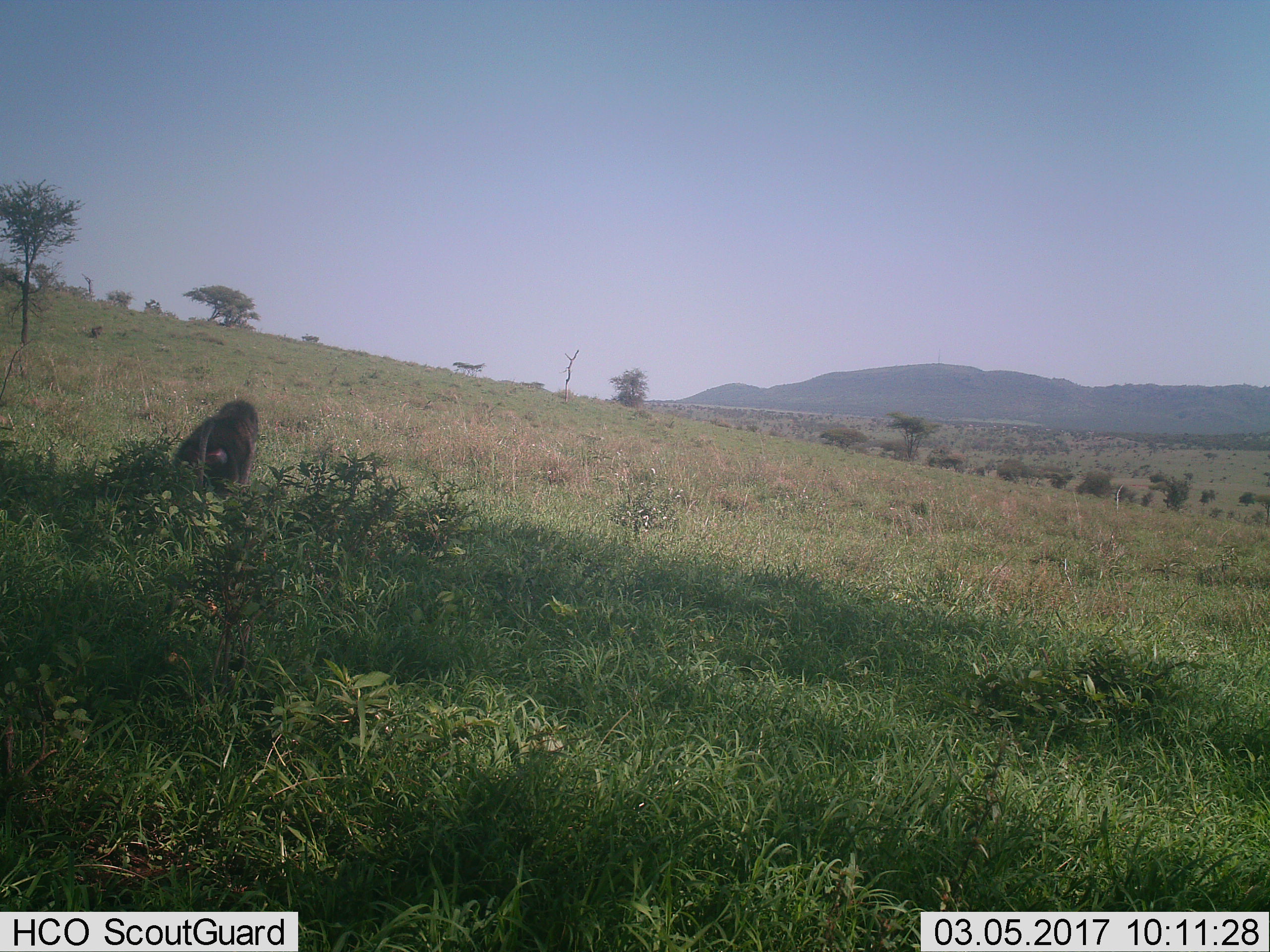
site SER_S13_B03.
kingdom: Animalia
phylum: Chordata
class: Mammalia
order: Primates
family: Cercopithecidae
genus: Papio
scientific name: Papio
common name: baboon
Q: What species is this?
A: Baboon (Papio).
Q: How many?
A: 1.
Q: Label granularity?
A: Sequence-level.